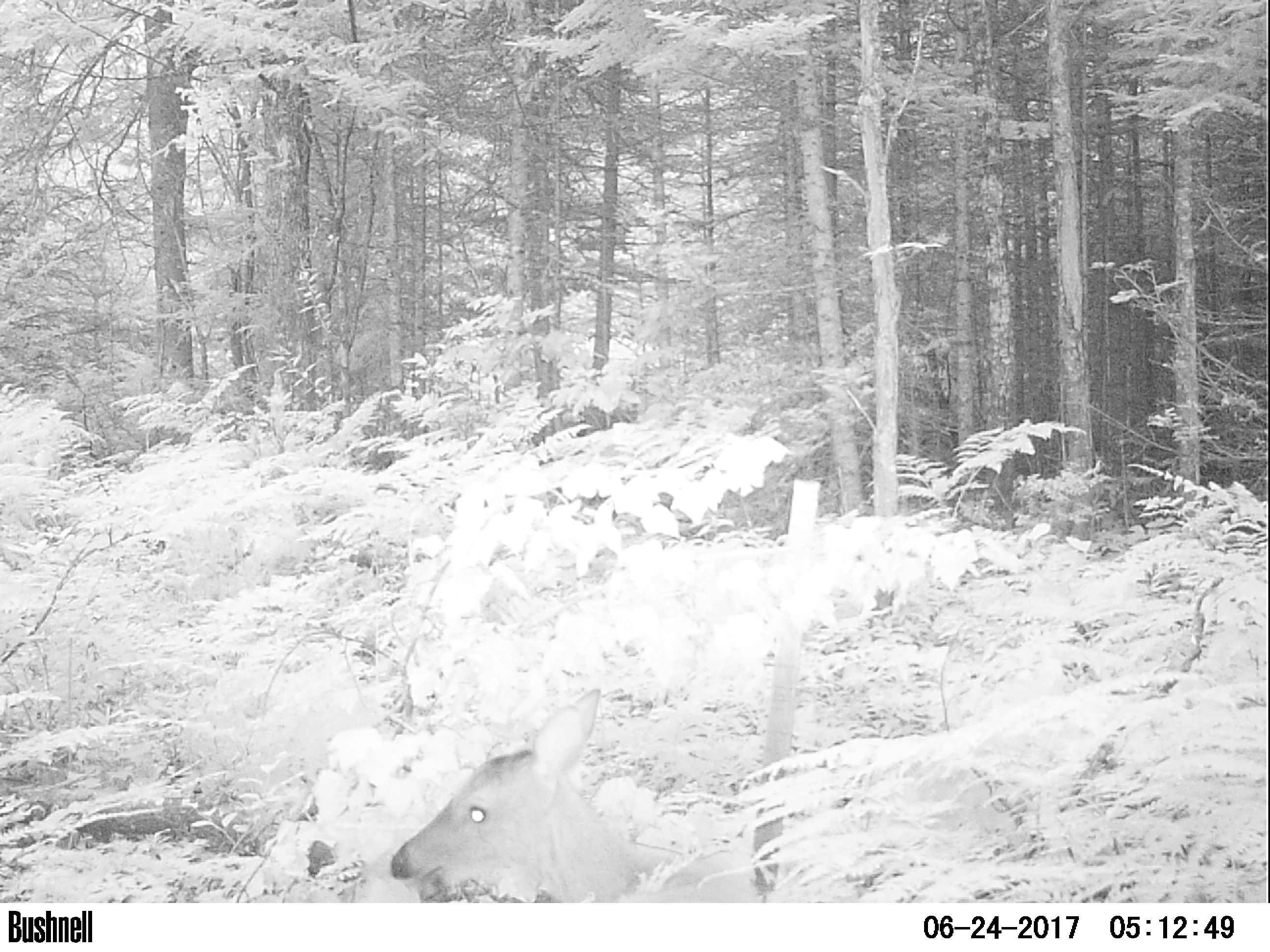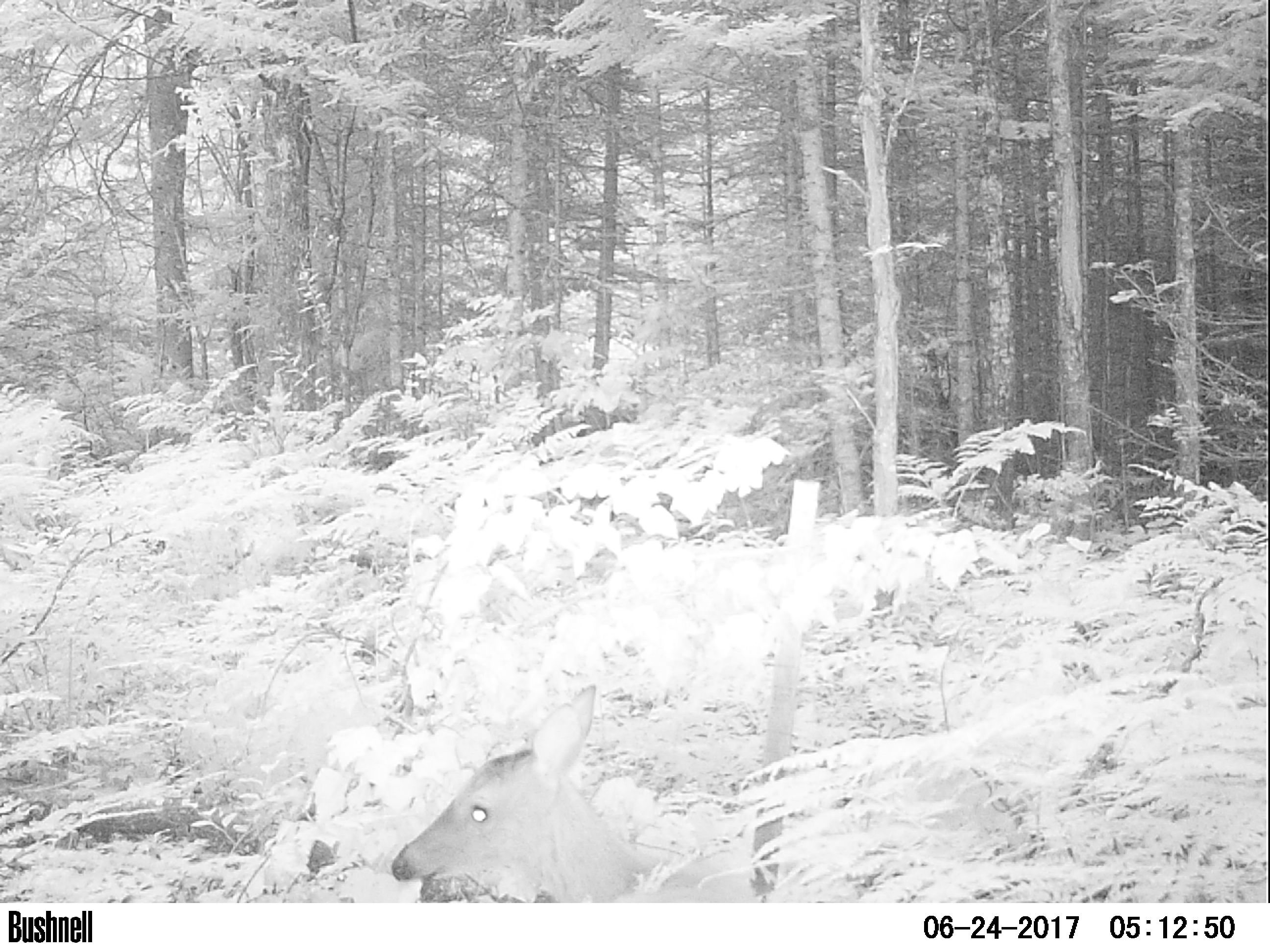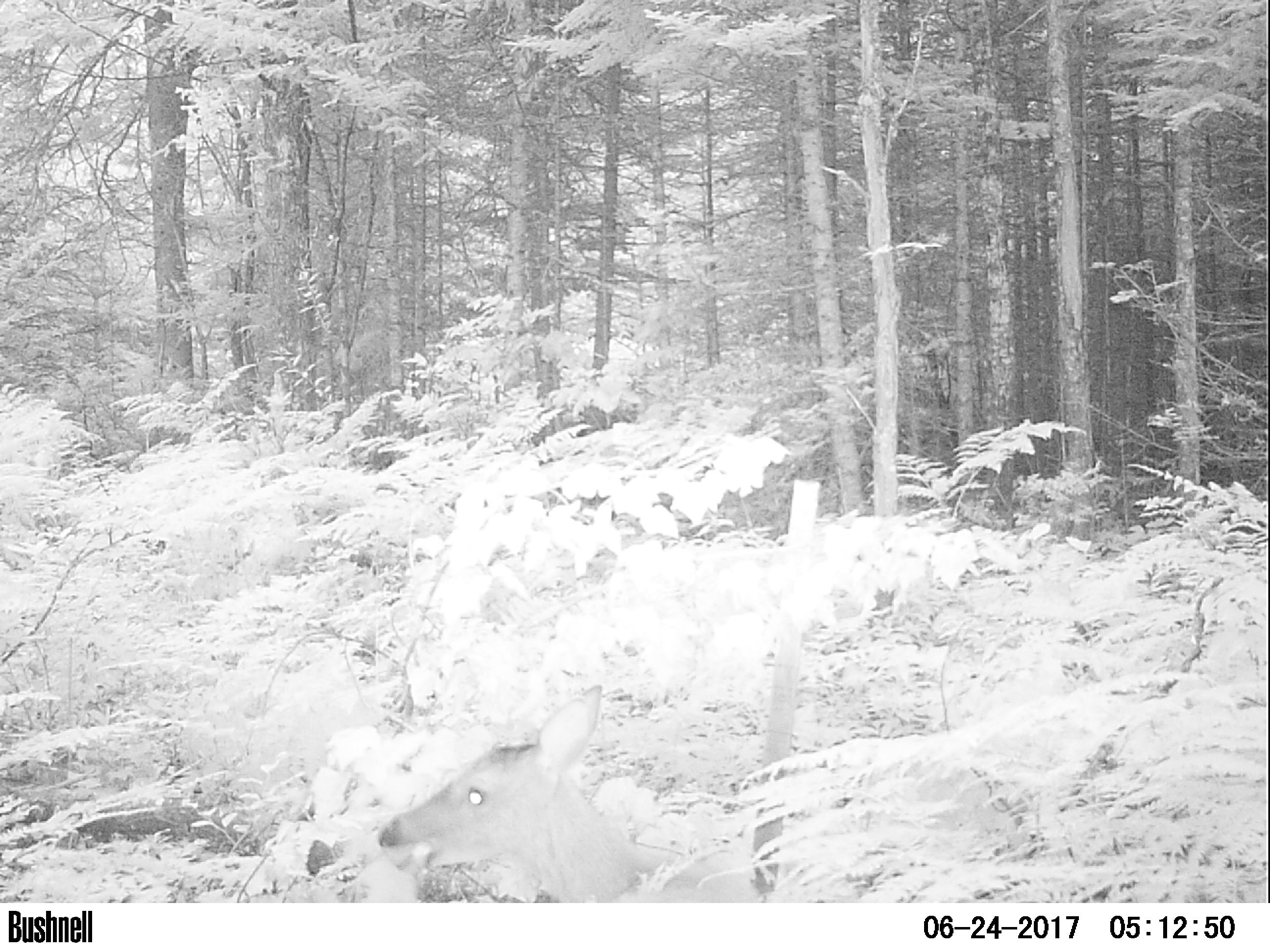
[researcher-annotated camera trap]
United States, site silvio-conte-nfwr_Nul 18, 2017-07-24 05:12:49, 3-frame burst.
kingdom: Animalia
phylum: Chordata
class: Mammalia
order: Artiodactyla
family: Cervidae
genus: Odocoileus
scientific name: Odocoileus virginianus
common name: white-tailed deer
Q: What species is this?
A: White-tailed deer (Odocoileus virginianus).